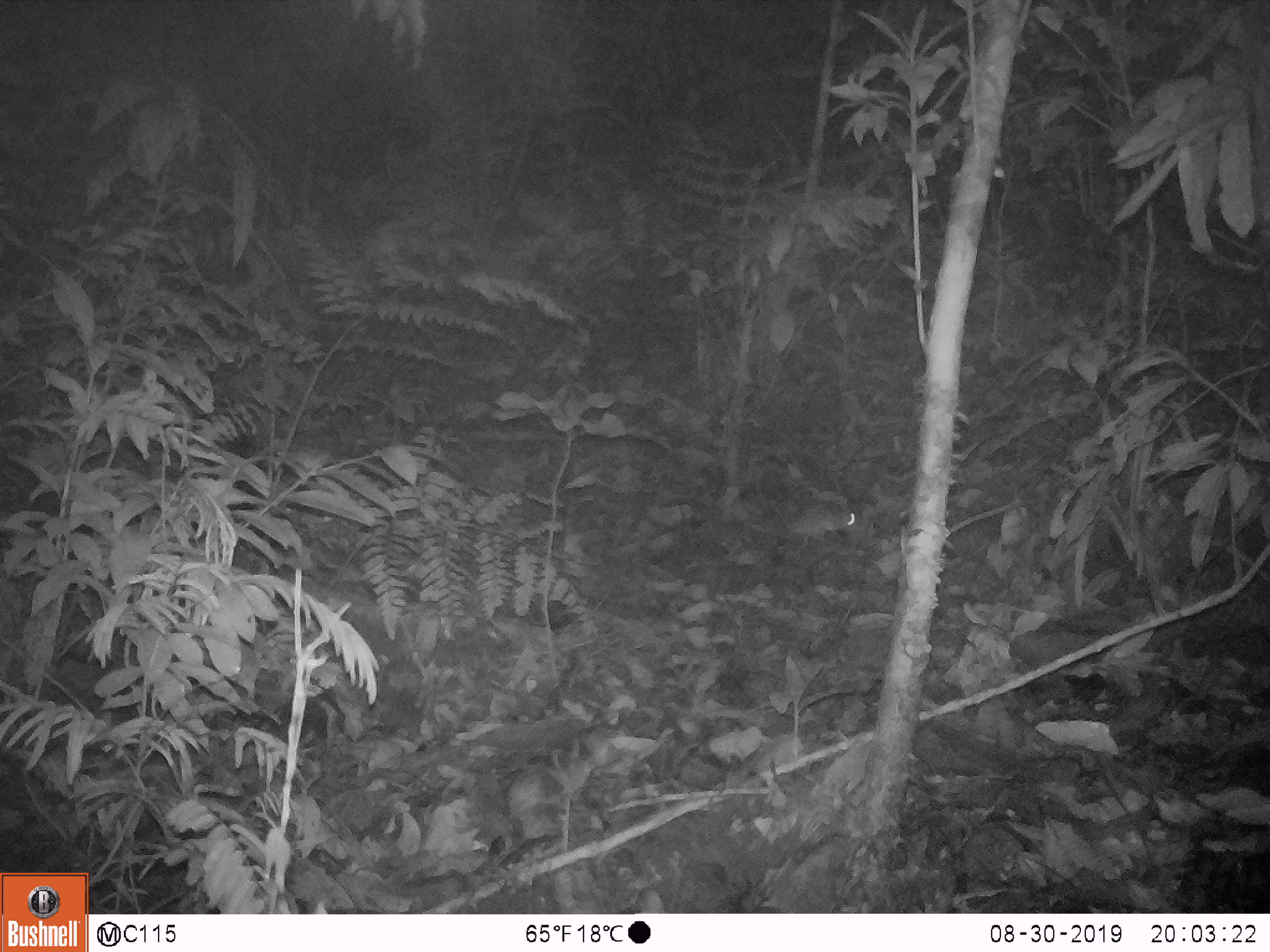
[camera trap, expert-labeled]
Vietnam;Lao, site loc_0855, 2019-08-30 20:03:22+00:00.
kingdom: Animalia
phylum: Chordata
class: Mammalia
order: Rodentia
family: Muridae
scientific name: Muridae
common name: old-world mice and rats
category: unidentified murid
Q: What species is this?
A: Unidentified murid (old-world mice and rats) (Muridae).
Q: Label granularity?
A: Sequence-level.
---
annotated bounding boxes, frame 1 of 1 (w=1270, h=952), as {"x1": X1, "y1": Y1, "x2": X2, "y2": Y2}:
unidentified murid: {"x1": 782, "y1": 495, "x2": 858, "y2": 548}